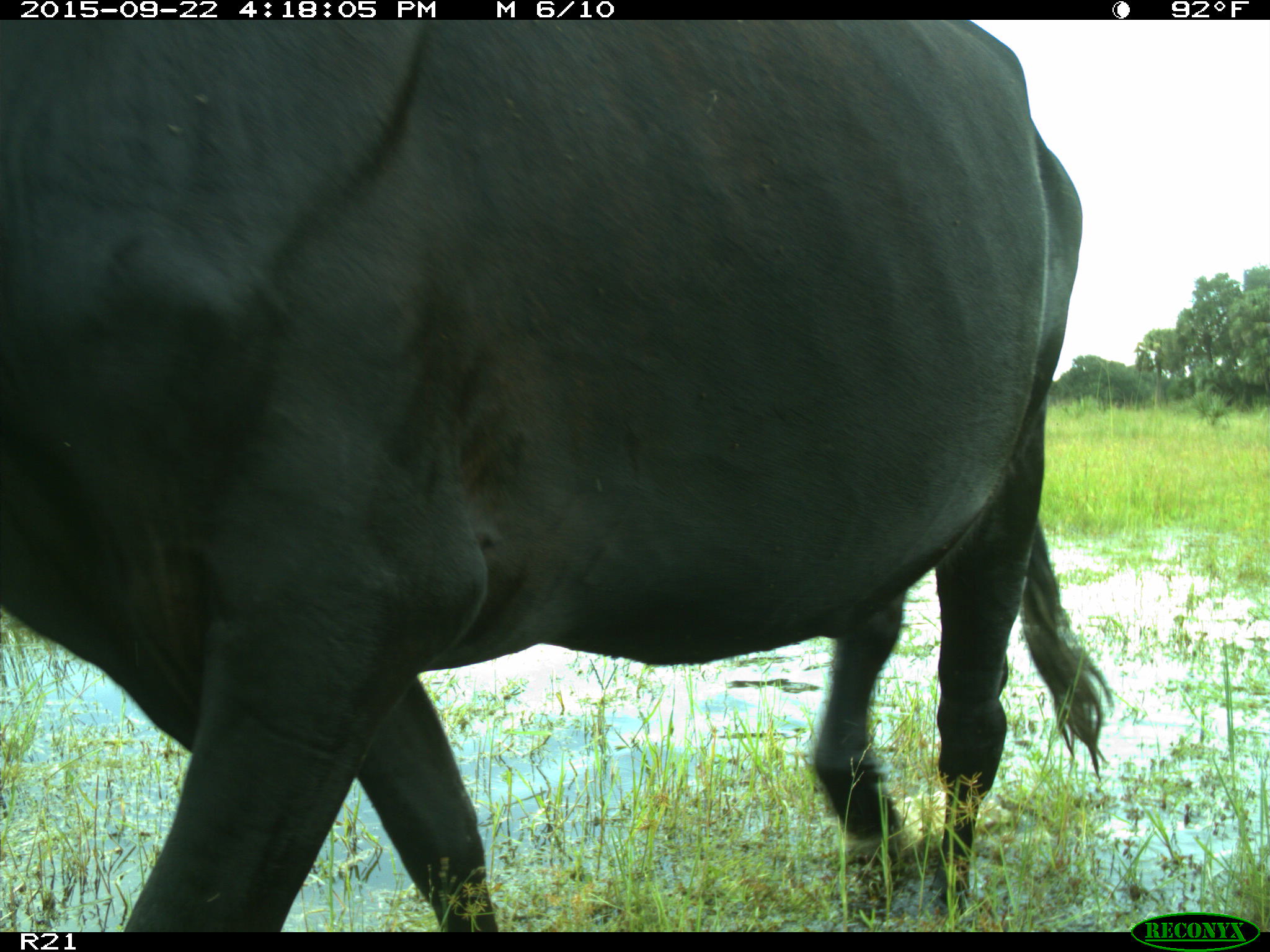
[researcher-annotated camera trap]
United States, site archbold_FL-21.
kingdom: Animalia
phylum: Chordata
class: Mammalia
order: Artiodactyla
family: Bovidae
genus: Bos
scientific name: Bos taurus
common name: domestic cow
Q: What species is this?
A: Bos taurus (domestic cow).